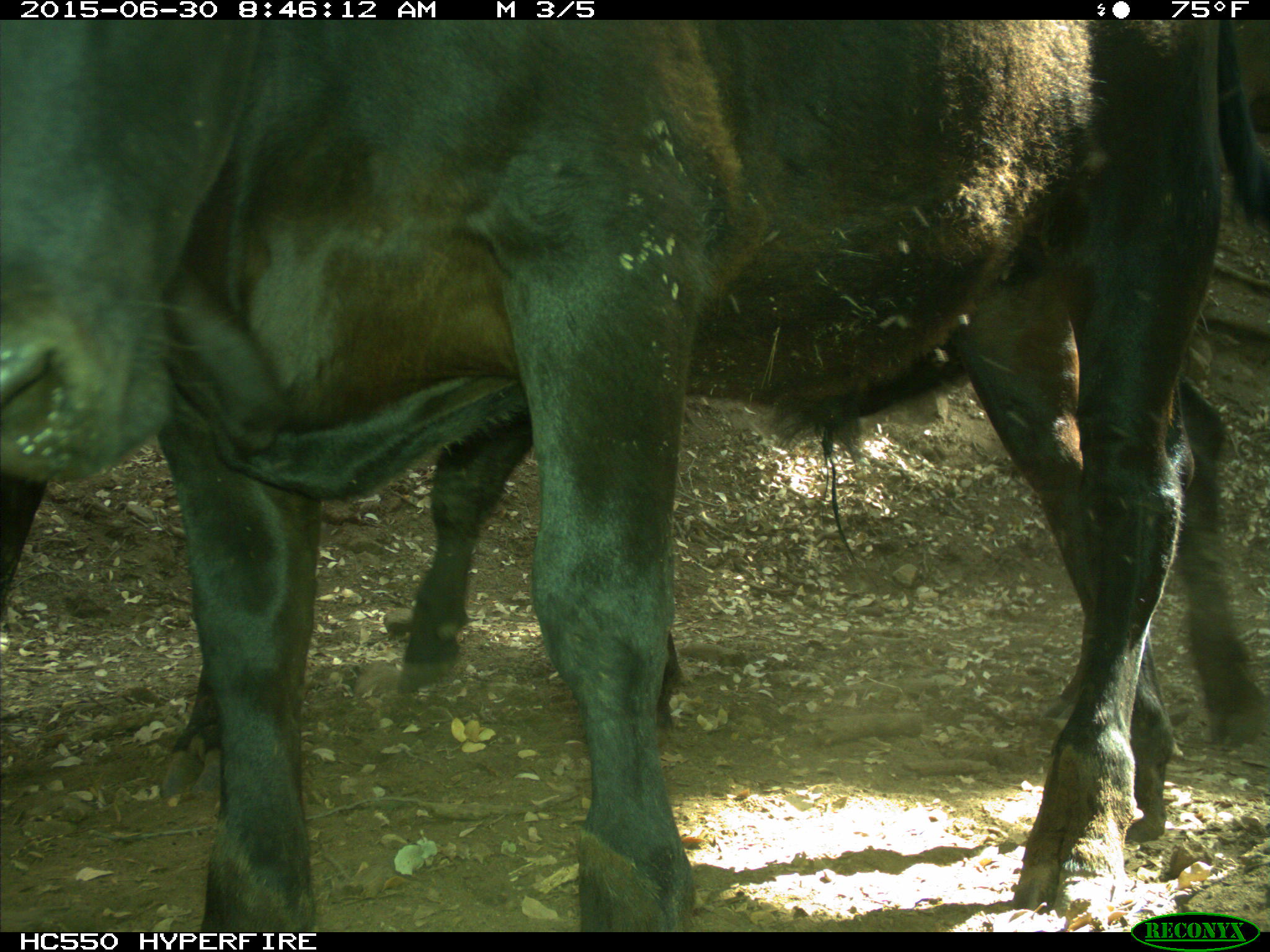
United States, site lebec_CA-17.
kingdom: Animalia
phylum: Chordata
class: Mammalia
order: Artiodactyla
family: Bovidae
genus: Bos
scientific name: Bos taurus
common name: domestic cow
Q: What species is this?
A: Bos taurus (domestic cow).